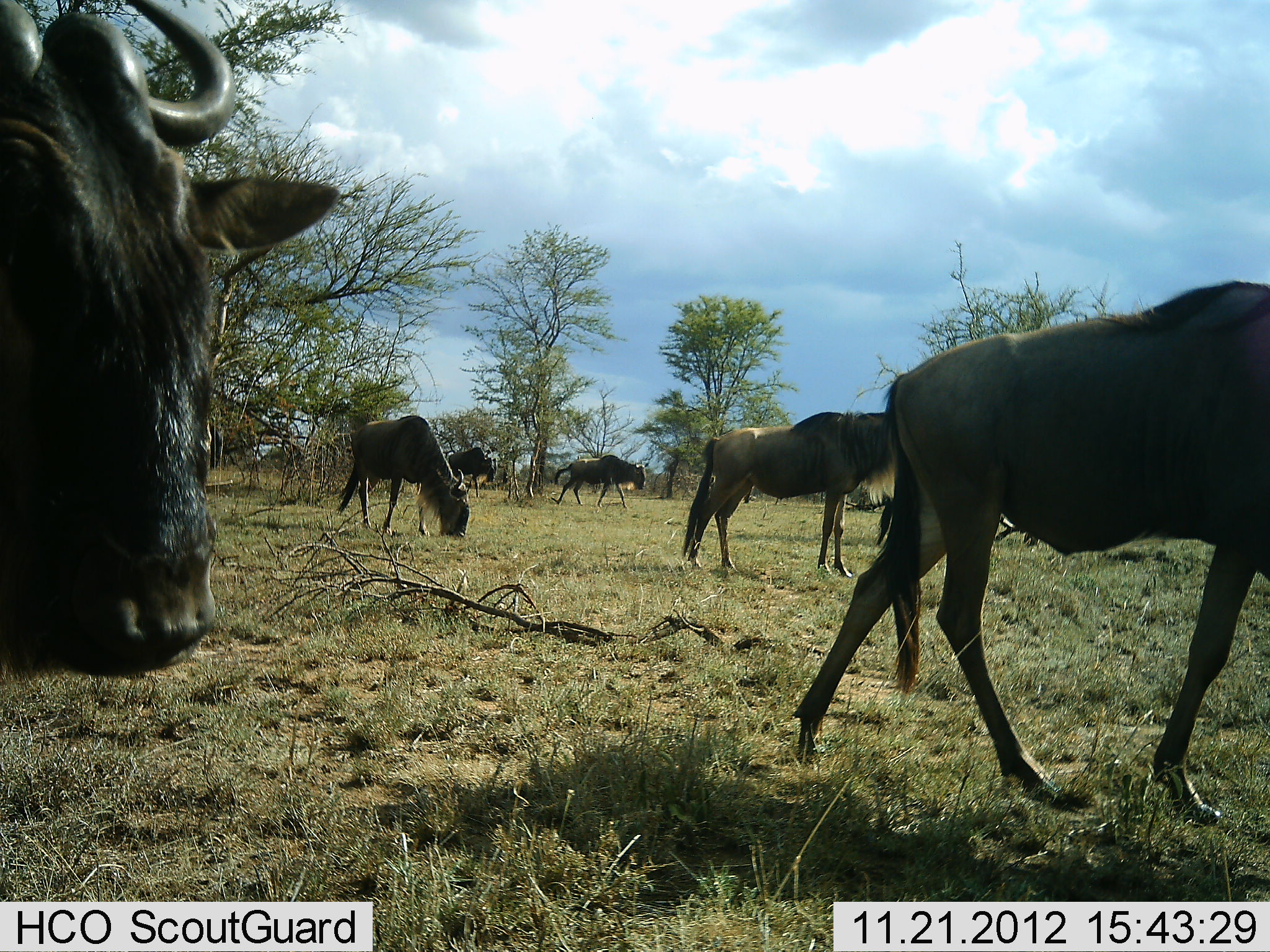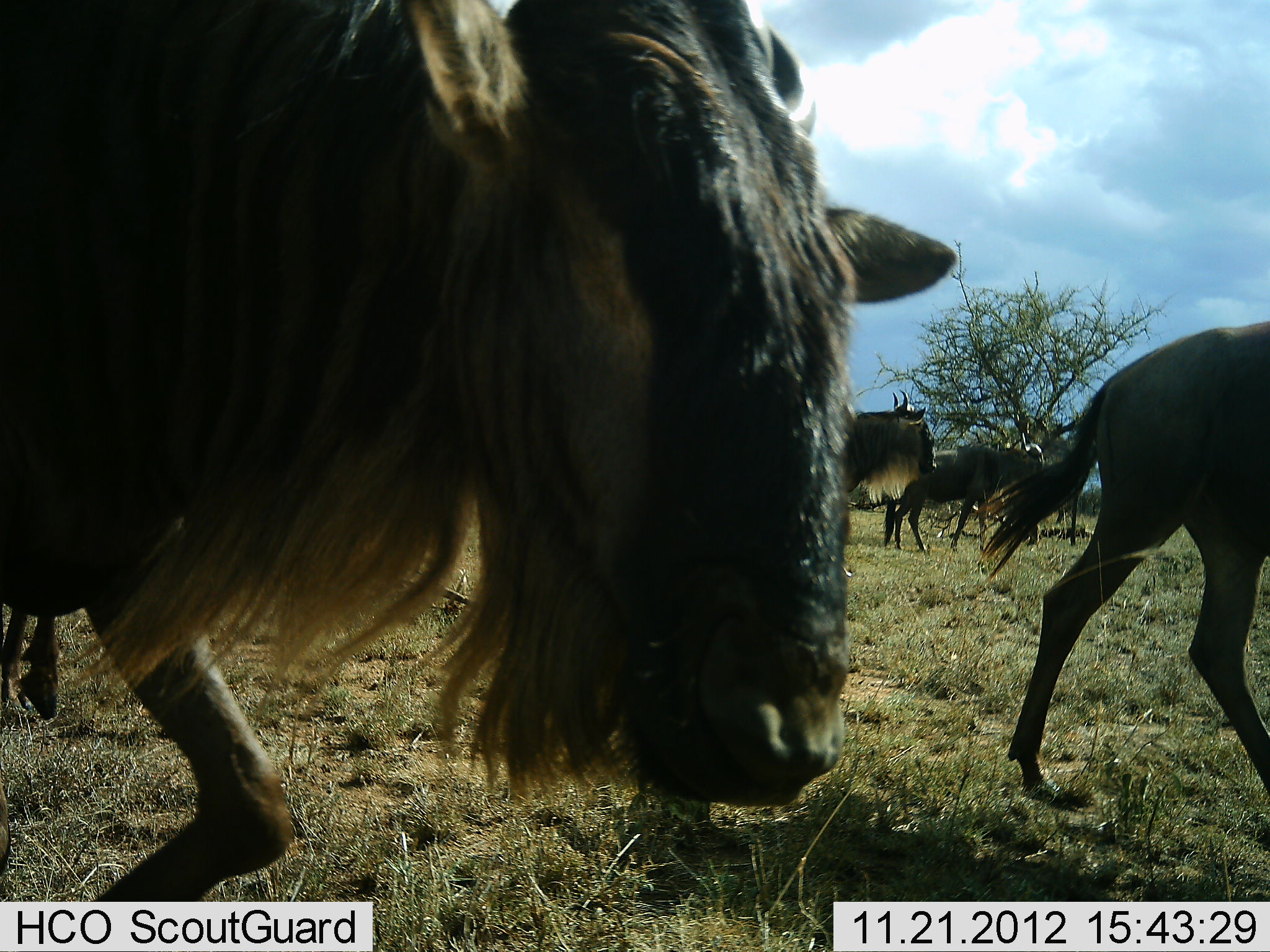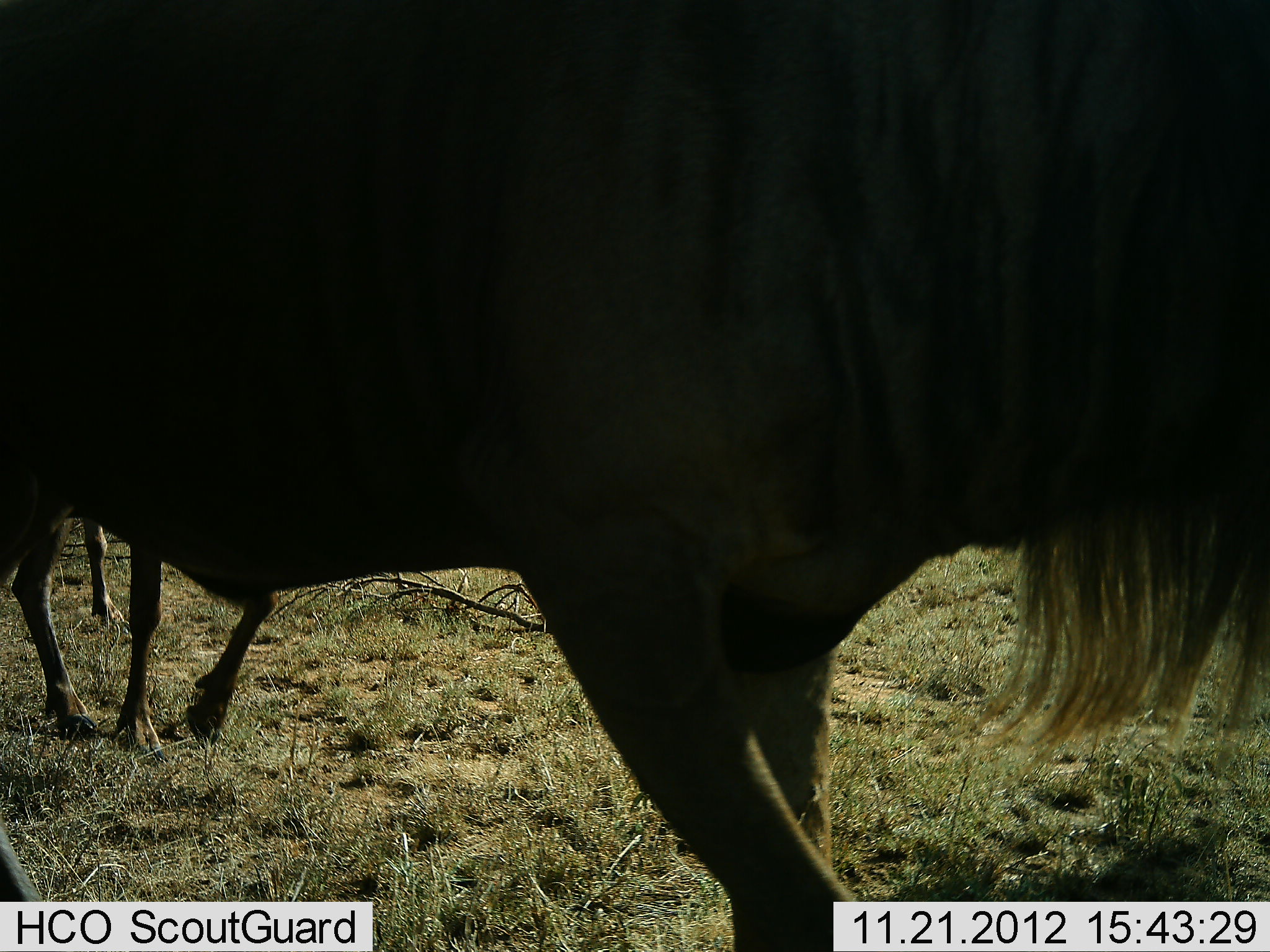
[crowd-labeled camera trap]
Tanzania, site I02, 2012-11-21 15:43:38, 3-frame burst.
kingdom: Animalia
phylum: Chordata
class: Mammalia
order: Artiodactyla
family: Bovidae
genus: Connochaetes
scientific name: Connochaetes taurinus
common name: blue wildebeest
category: wildebeest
Wildebeest (blue wildebeest) (Connochaetes taurinus), count 7. Behavior (volunteer vote fractions): standing 20%, resting 0%, moving 100%, interacting 0%. Young present (vote fraction): 0%. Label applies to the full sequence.